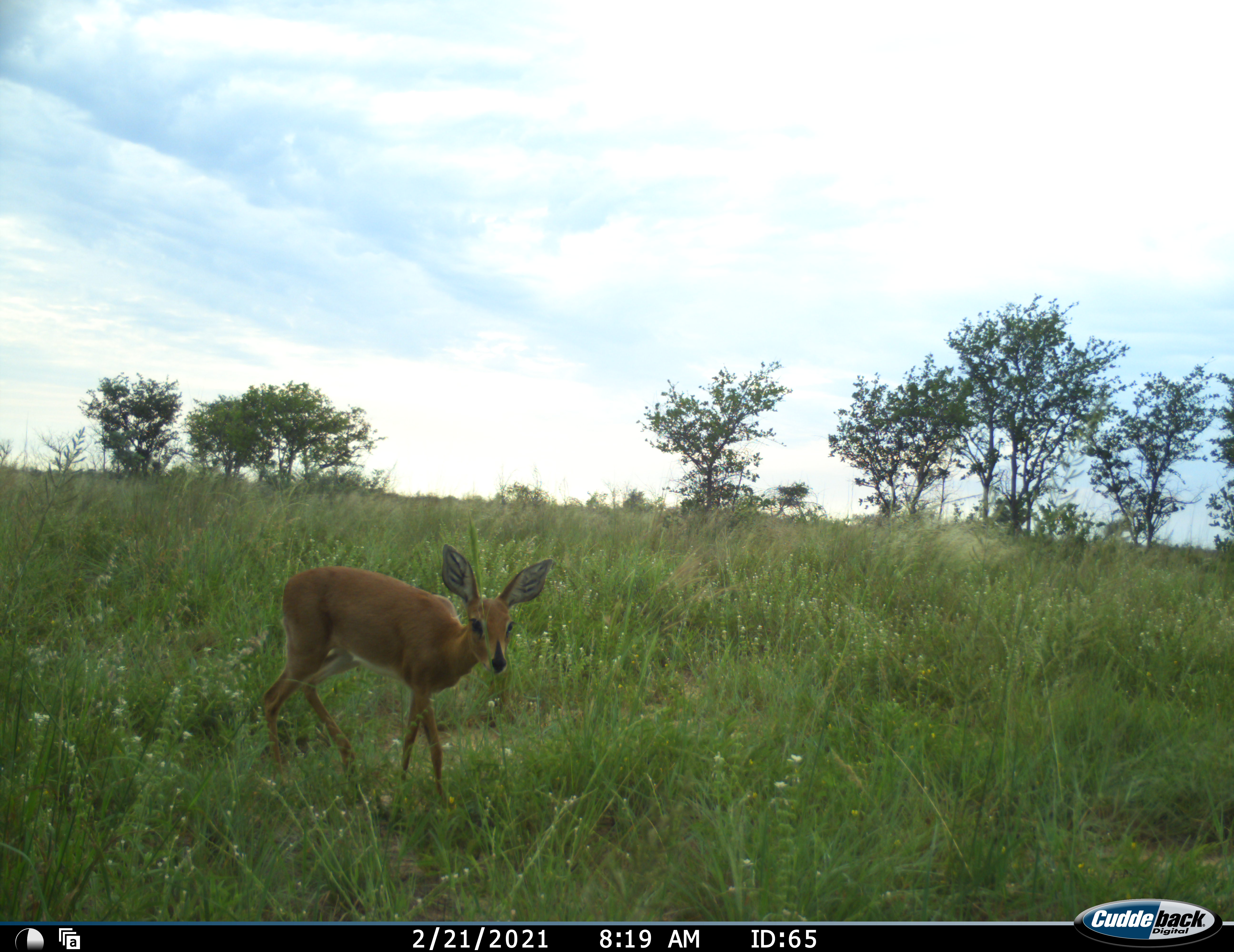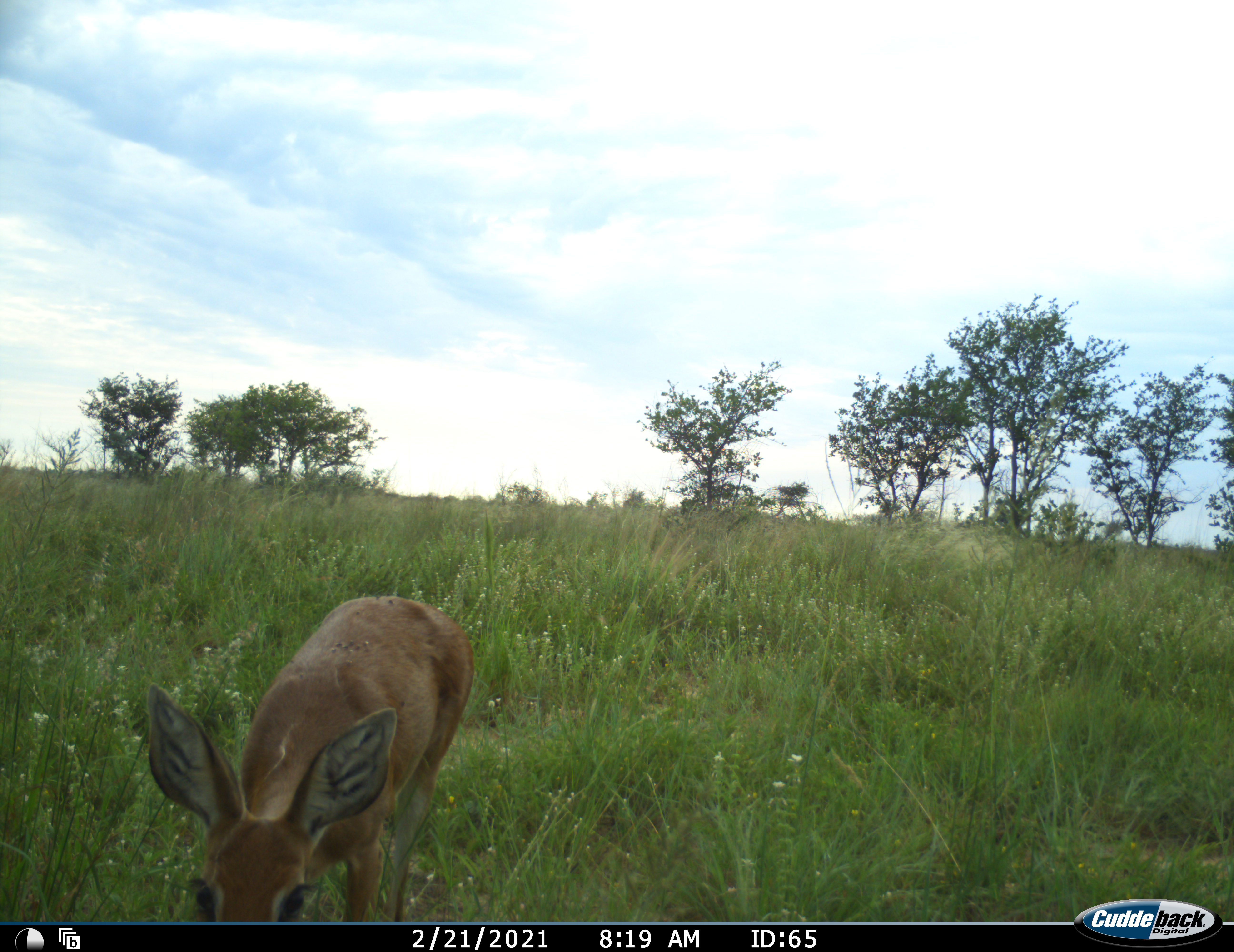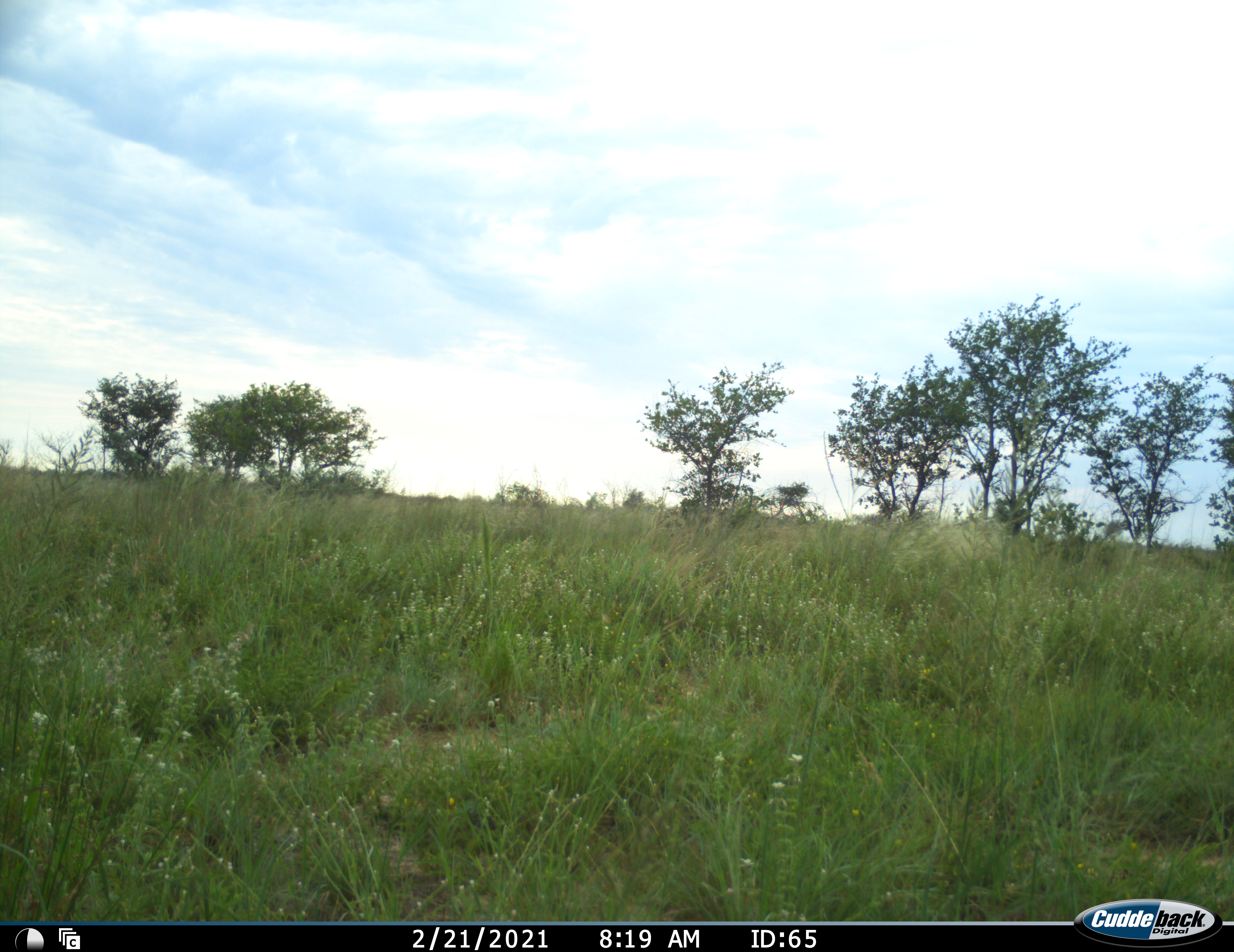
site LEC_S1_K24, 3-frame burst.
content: unidentified animal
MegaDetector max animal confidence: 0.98